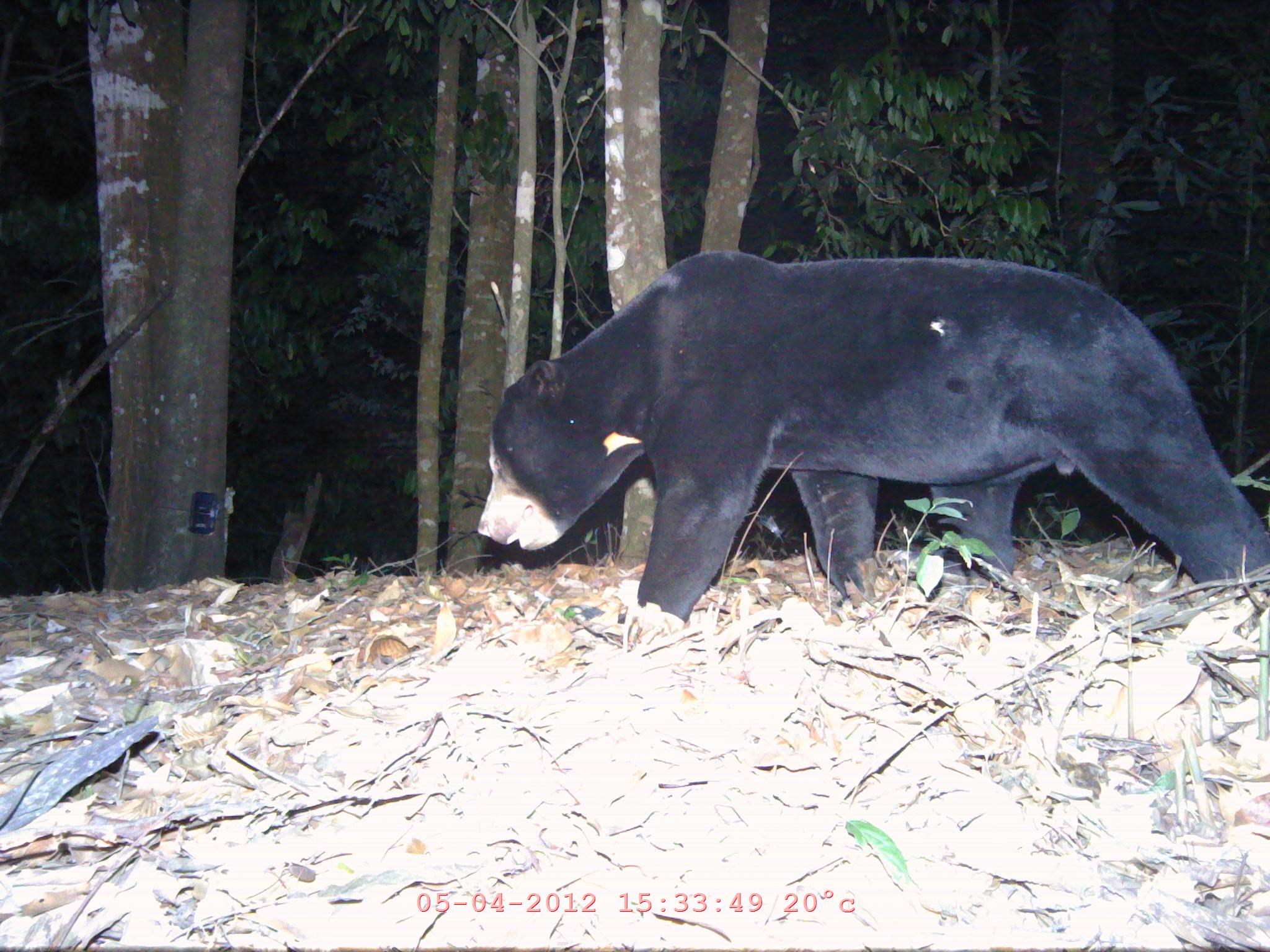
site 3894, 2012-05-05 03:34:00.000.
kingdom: Animalia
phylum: Chordata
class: Mammalia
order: Carnivora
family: Ursidae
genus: Helarctos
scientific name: Helarctos malayanus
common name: sun bear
Helarctos malayanus (sun bear), count 1.